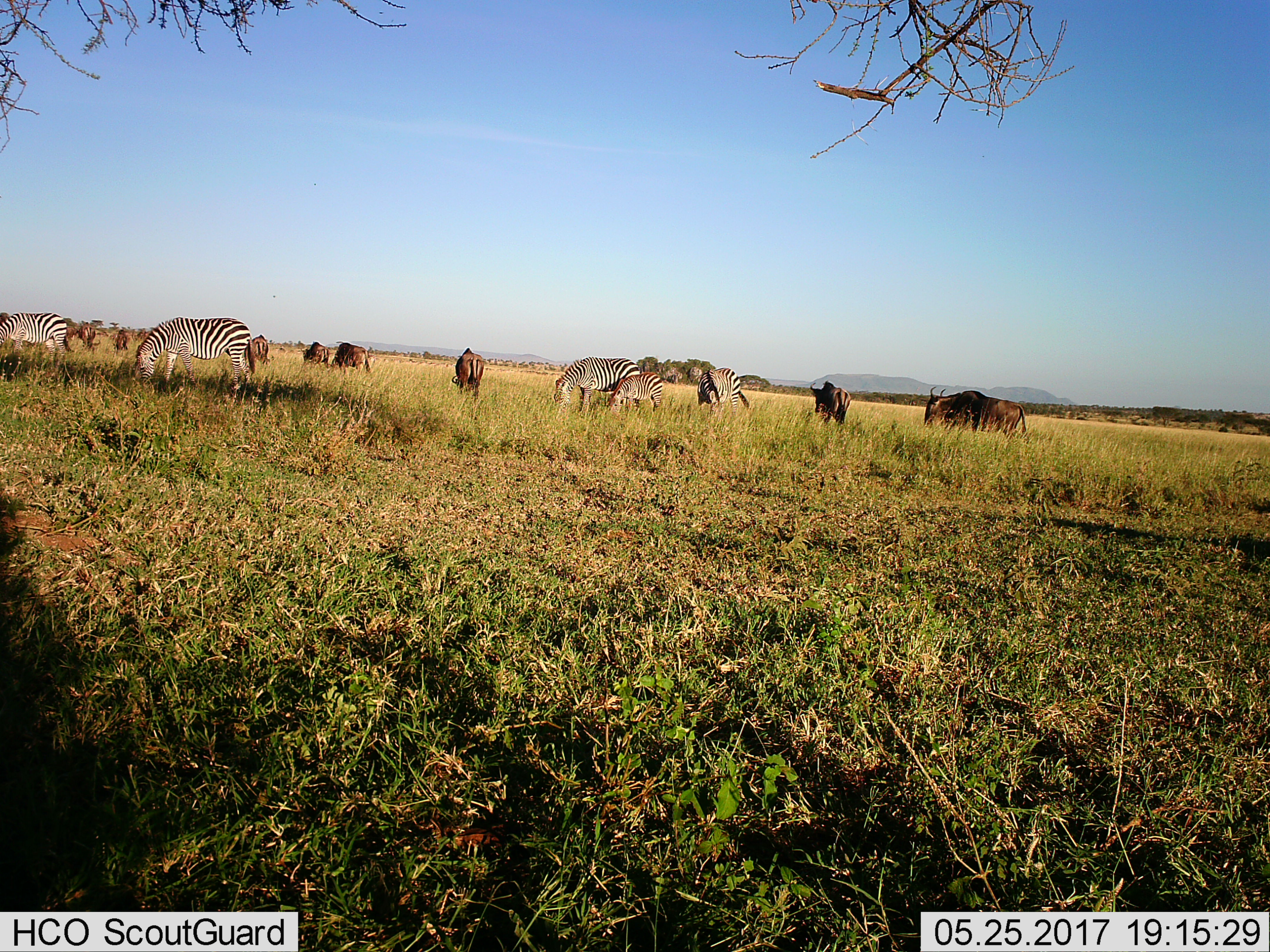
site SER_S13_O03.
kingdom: Animalia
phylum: Chordata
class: Mammalia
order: Artiodactyla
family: Bovidae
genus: Connochaetes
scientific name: Connochaetes taurinus taurinus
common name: blue wildebeest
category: wildebeestblue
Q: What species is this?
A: Wildebeestblue (blue wildebeest) (Connochaetes taurinus taurinus).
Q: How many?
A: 10.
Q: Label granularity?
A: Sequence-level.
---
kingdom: Animalia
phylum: Chordata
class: Mammalia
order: Perissodactyla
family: Equidae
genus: Equus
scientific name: Equus quagga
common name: plains zebra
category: zebraplains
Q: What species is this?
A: Zebraplains (plains zebra) (Equus quagga).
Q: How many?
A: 5.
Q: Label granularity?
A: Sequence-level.